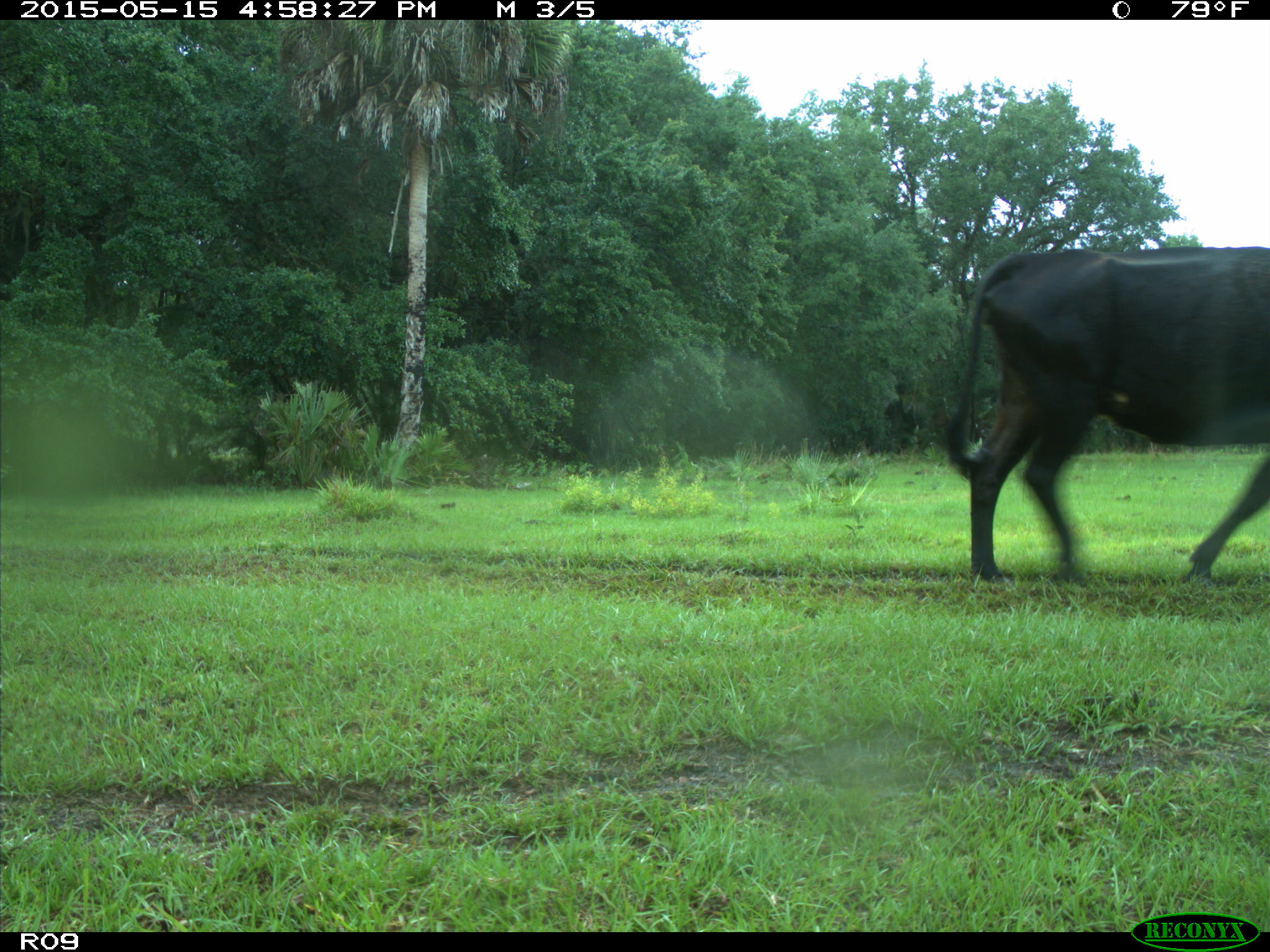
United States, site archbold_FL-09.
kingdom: Animalia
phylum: Chordata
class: Mammalia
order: Artiodactyla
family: Bovidae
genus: Bos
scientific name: Bos taurus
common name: domestic cow